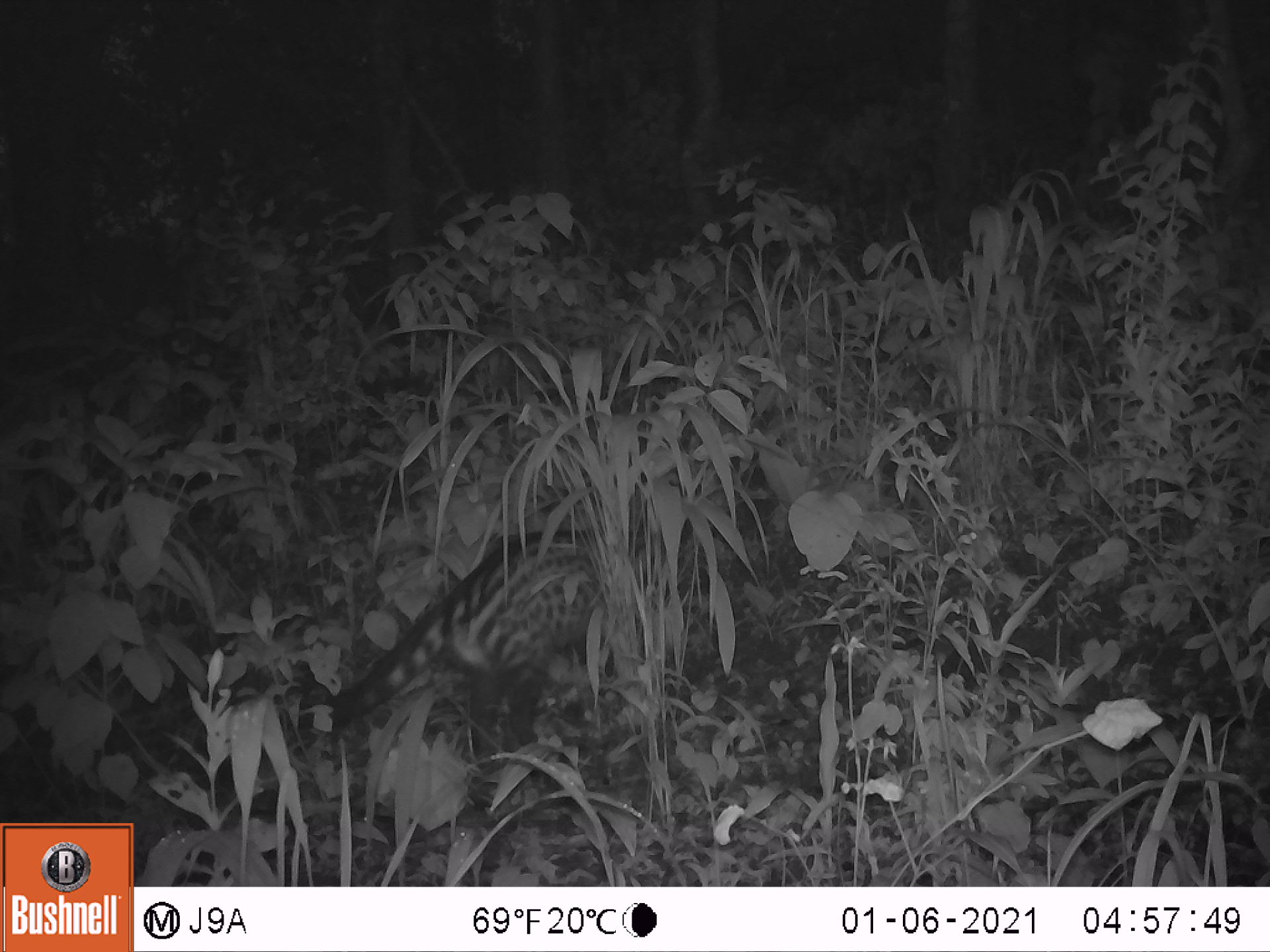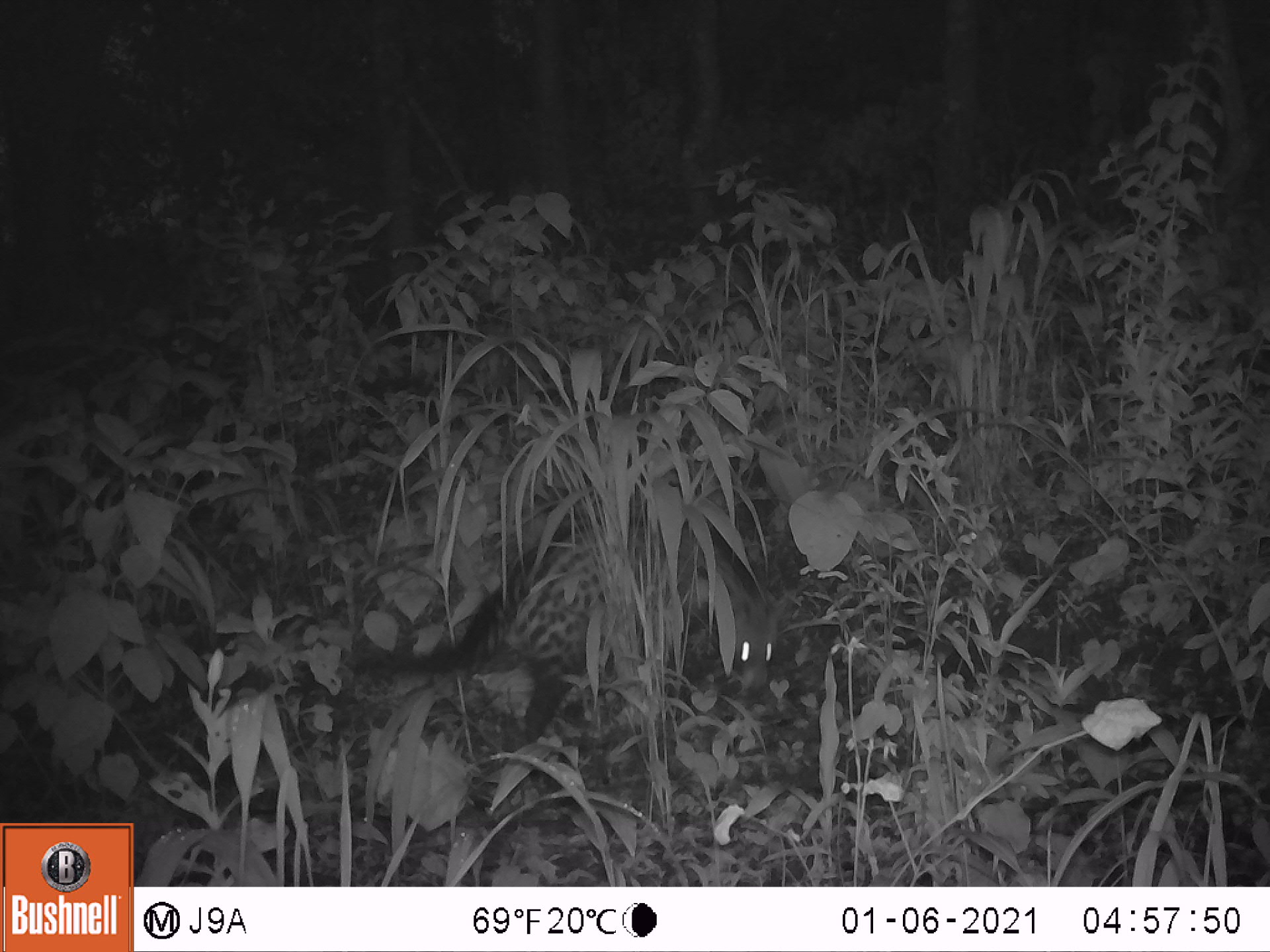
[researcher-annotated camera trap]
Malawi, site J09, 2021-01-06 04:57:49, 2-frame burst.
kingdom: Animalia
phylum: Chordata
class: Mammalia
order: Carnivora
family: Viverridae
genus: Civettictis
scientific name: Civettictis civetta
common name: african civet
African civet (Civettictis civetta), count 1.